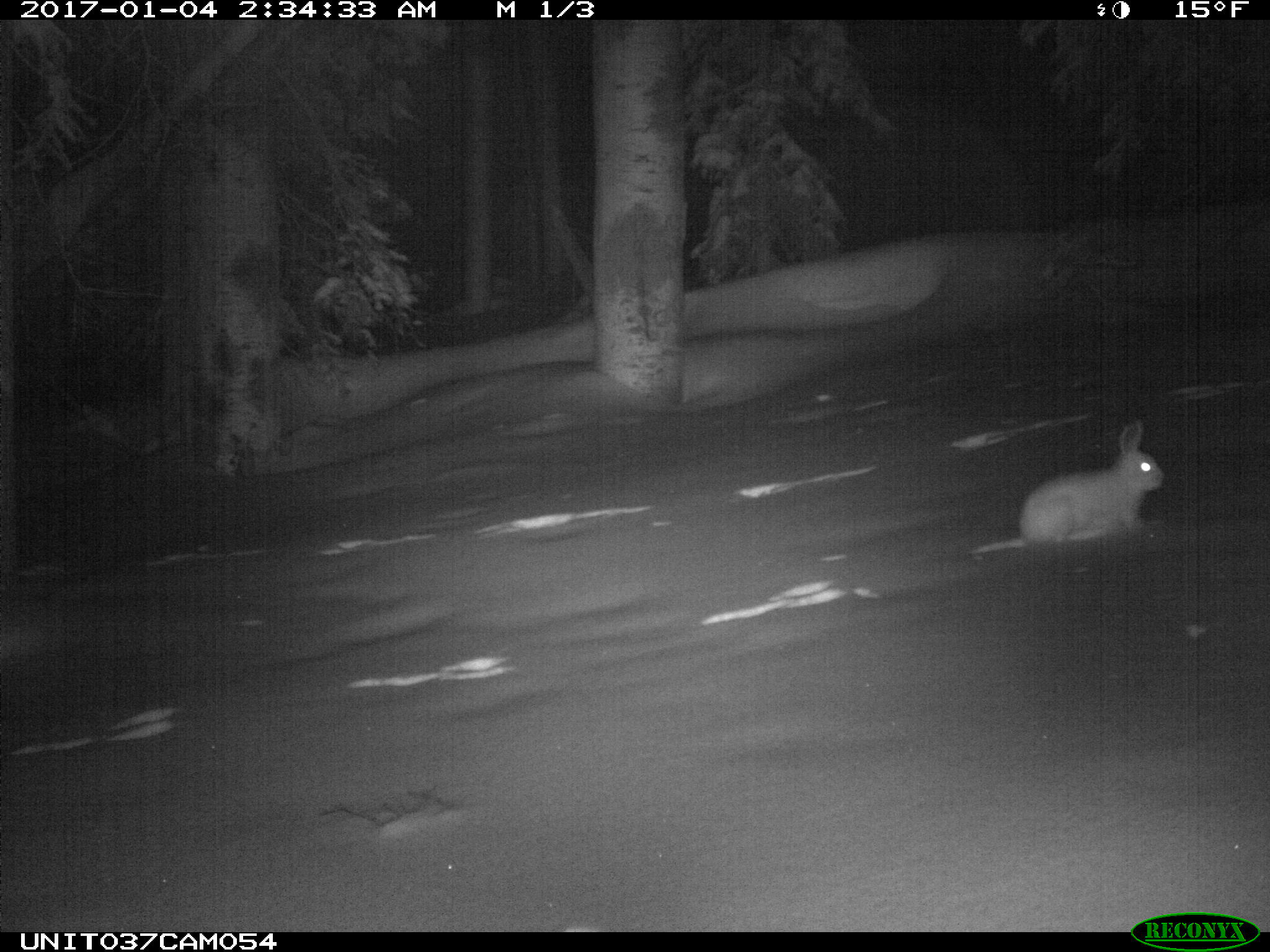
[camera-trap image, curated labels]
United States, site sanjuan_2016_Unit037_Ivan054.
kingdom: Animalia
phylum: Chordata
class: Mammalia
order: Lagomorpha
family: Leporidae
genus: Lepus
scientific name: Lepus americanus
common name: snowshoe hare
Lepus americanus (snowshoe hare).